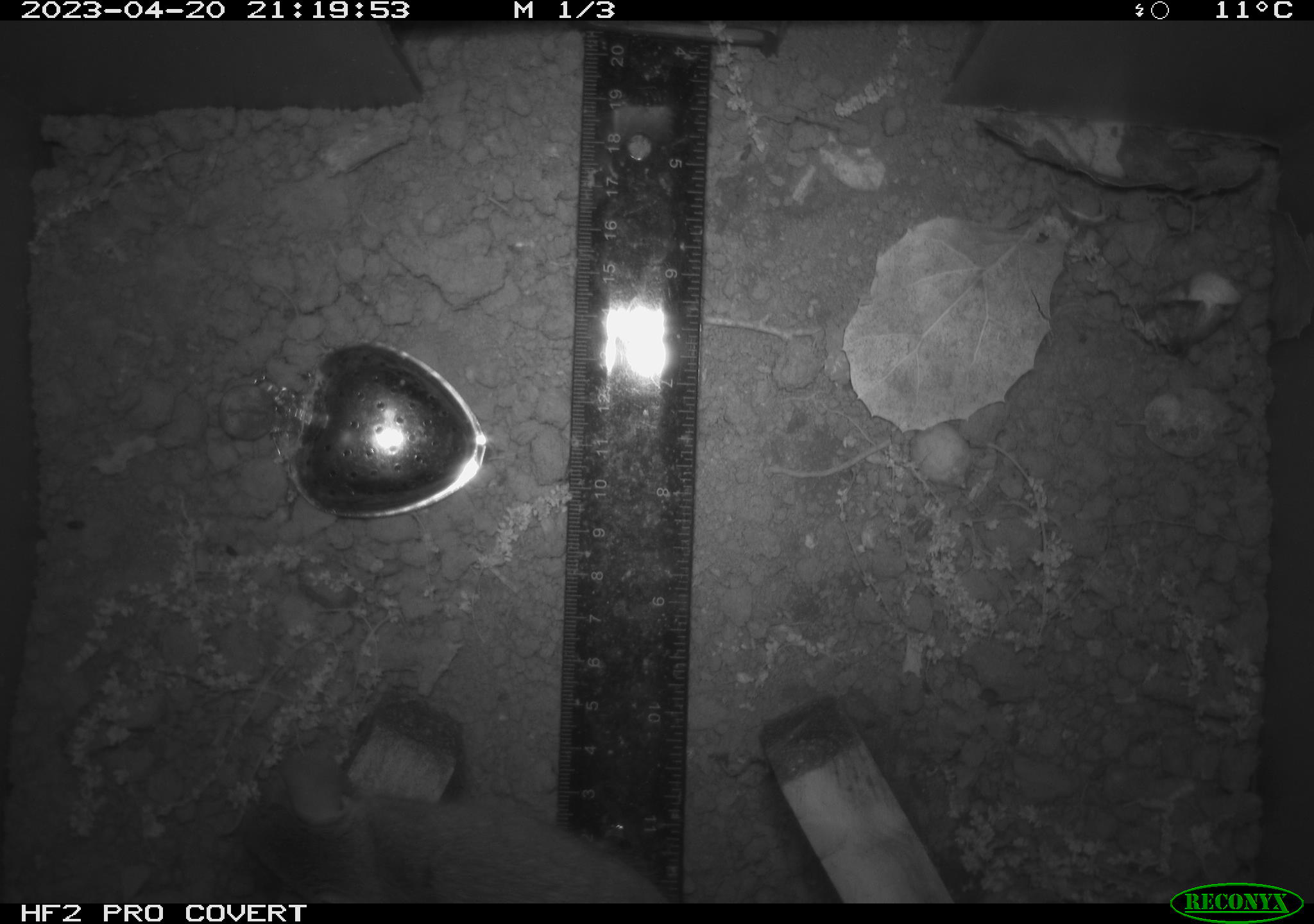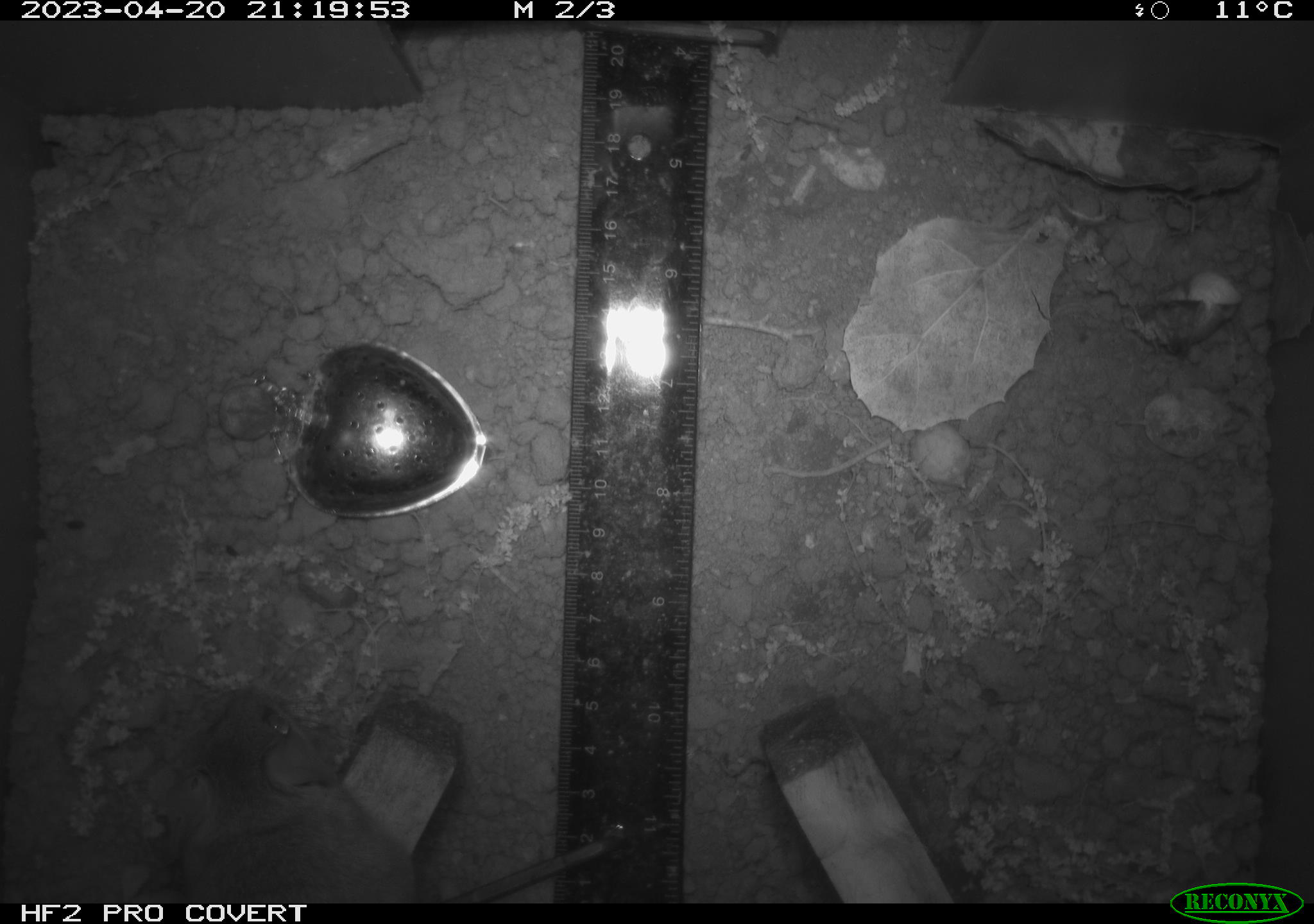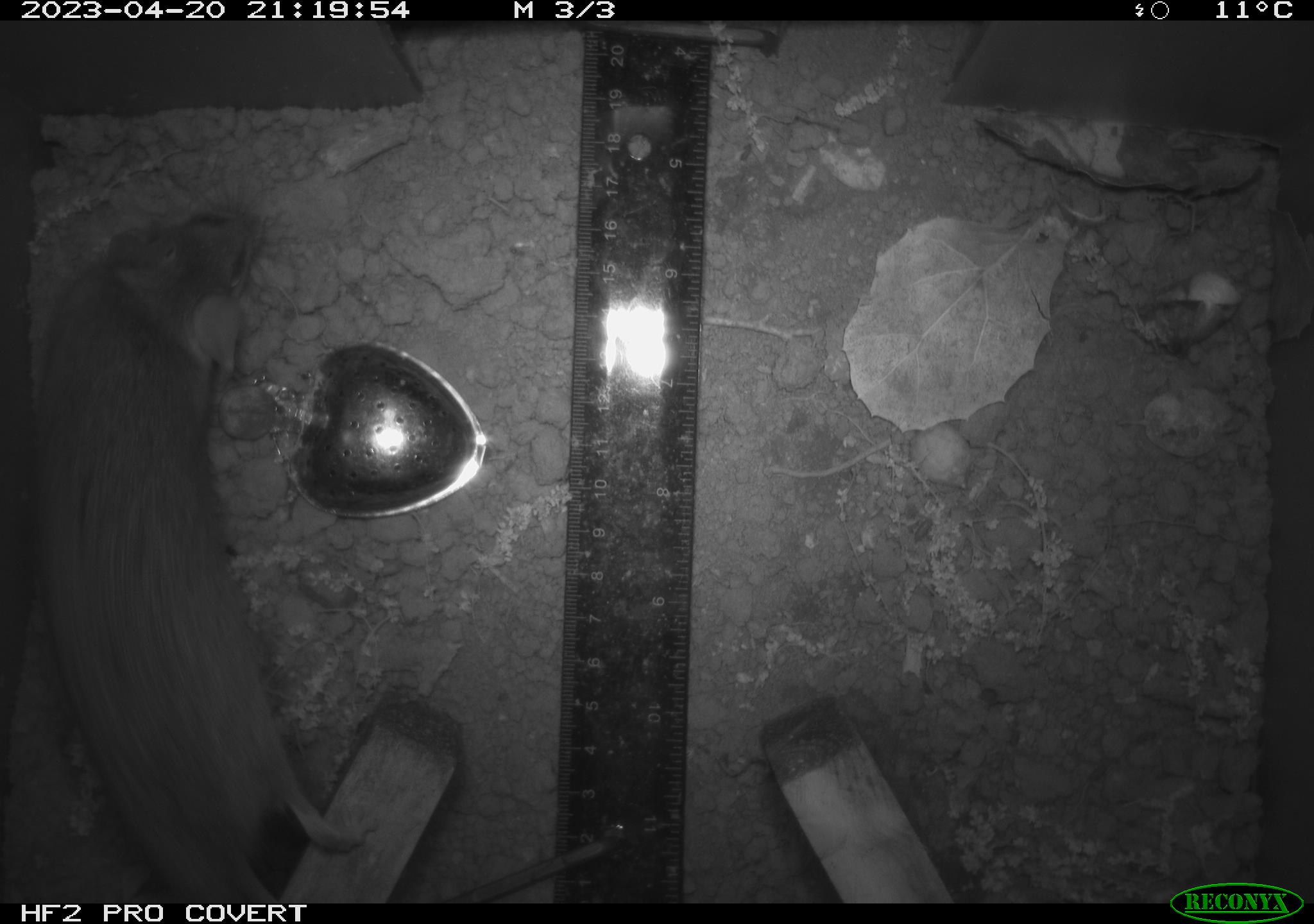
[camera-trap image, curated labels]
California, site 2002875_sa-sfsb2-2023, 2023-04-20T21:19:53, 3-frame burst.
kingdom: Animalia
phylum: Chordata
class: Mammalia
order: Rodentia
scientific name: Rodentia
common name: mouse species